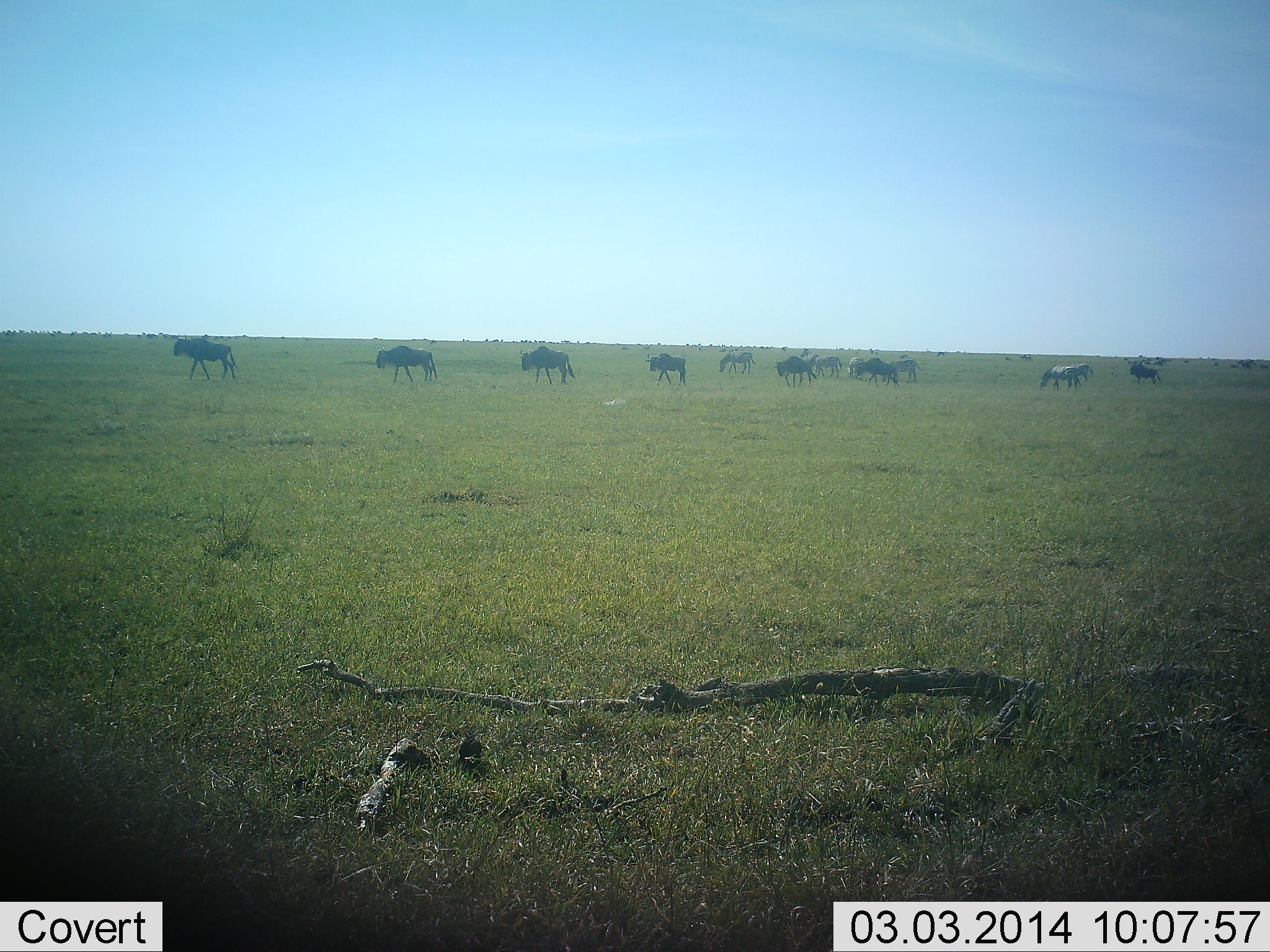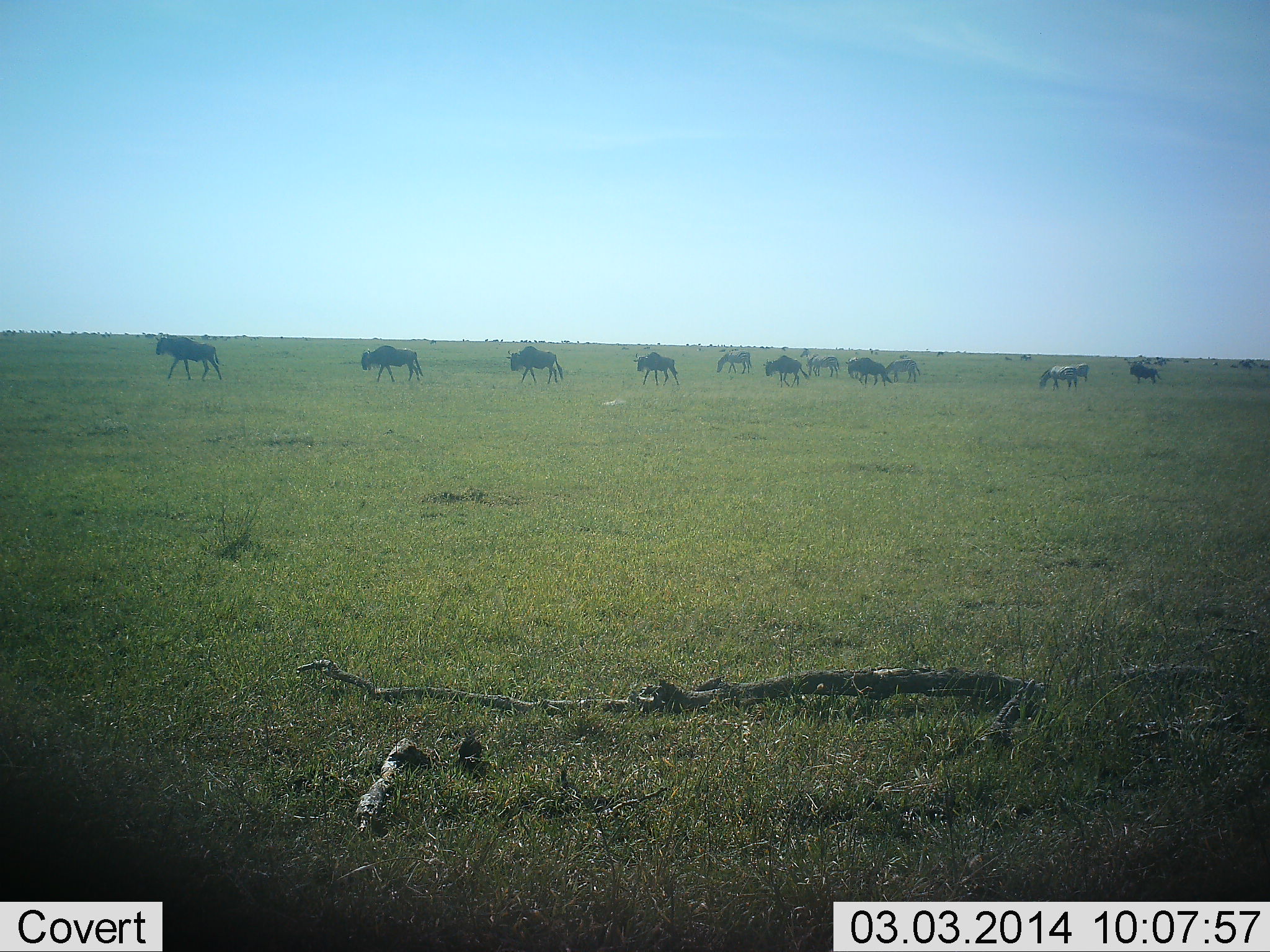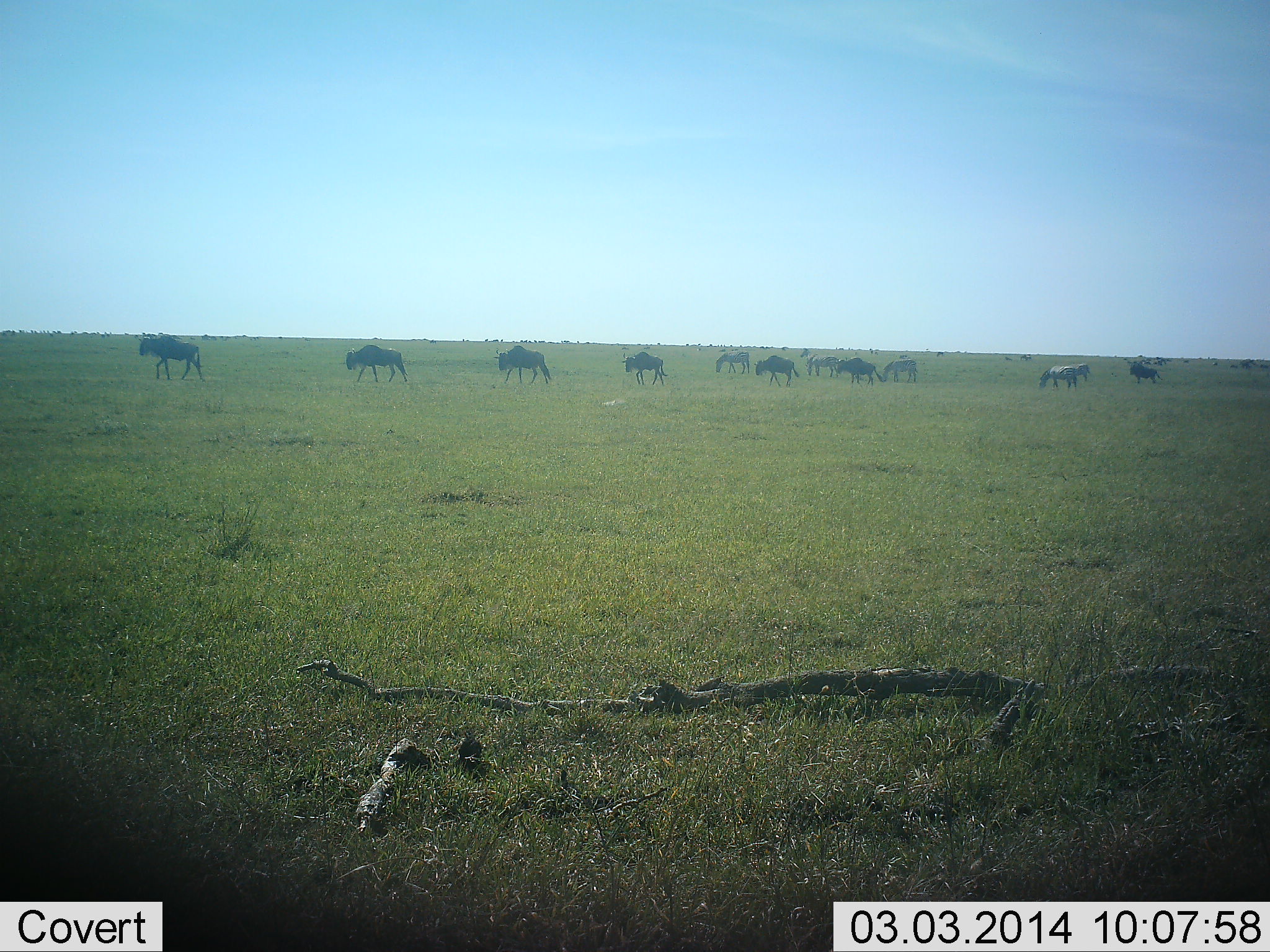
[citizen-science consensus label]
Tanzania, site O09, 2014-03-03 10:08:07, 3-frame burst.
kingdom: Animalia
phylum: Chordata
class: Mammalia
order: Artiodactyla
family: Bovidae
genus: Connochaetes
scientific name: Connochaetes taurinus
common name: blue wildebeest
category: wildebeest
Wildebeest (blue wildebeest) (Connochaetes taurinus), count 11-50. Behavior (volunteer vote fractions): standing 15%, resting 0%, moving 100%, interacting 0%. Young present (vote fraction): 0%. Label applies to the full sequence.